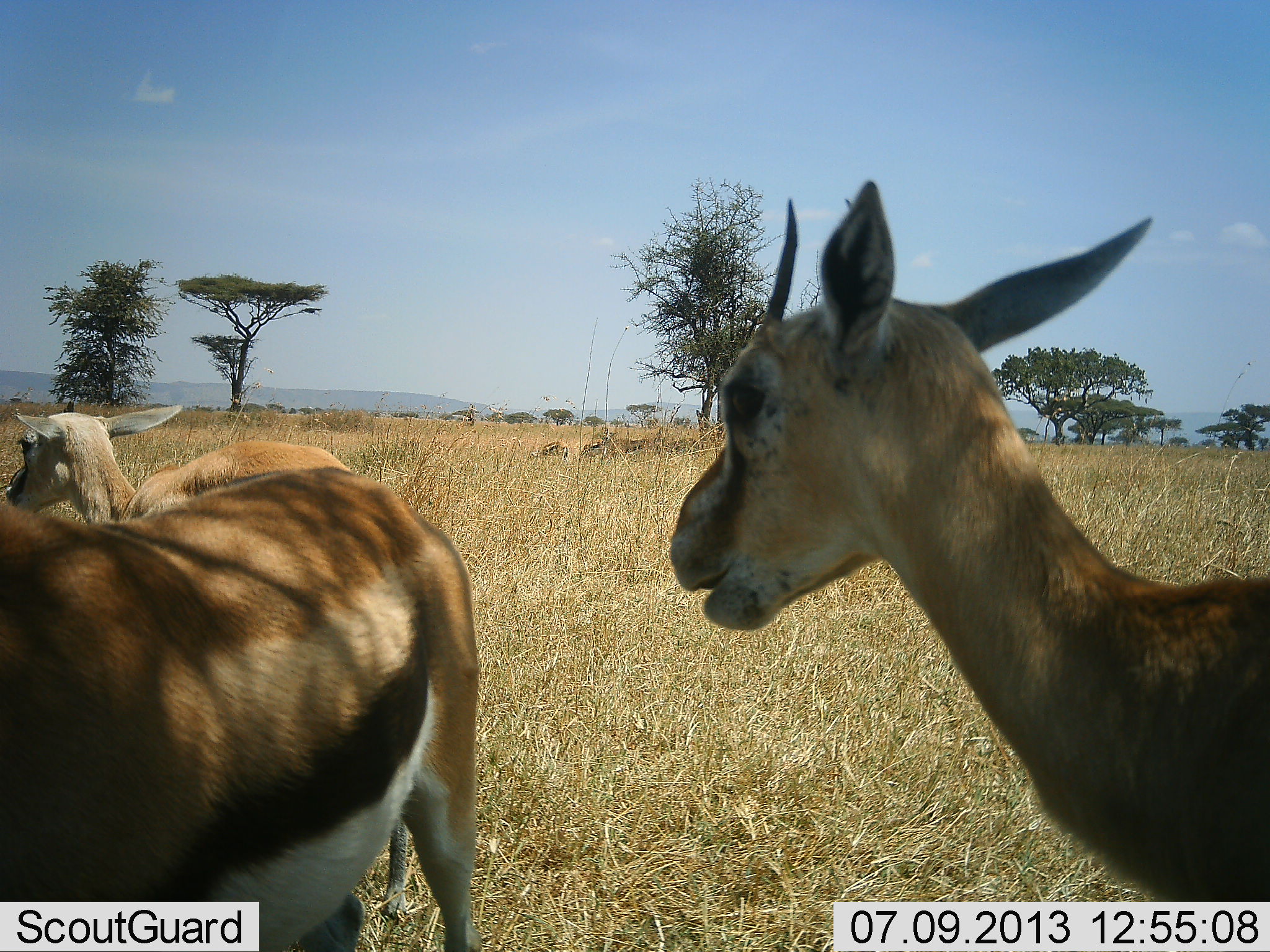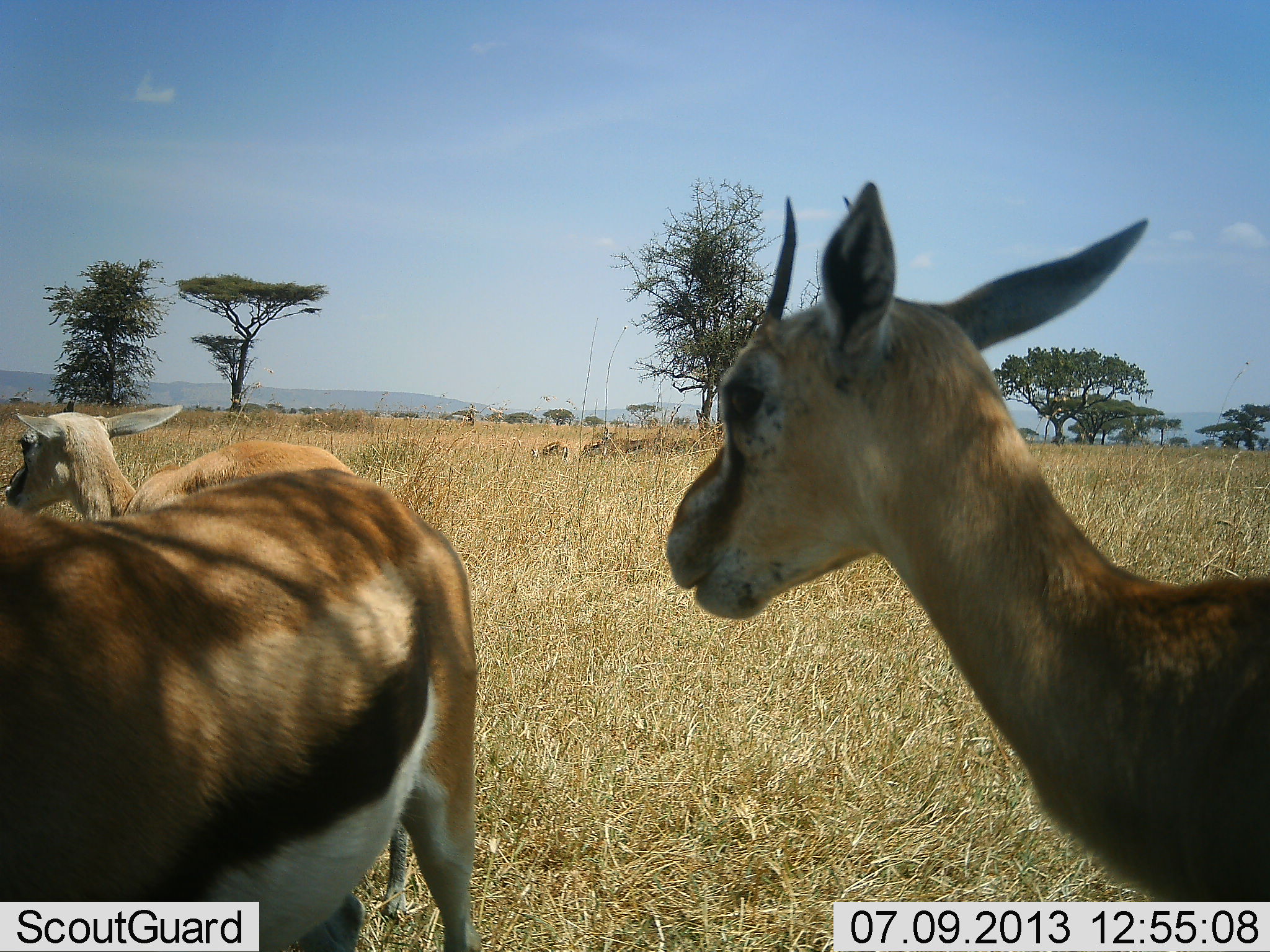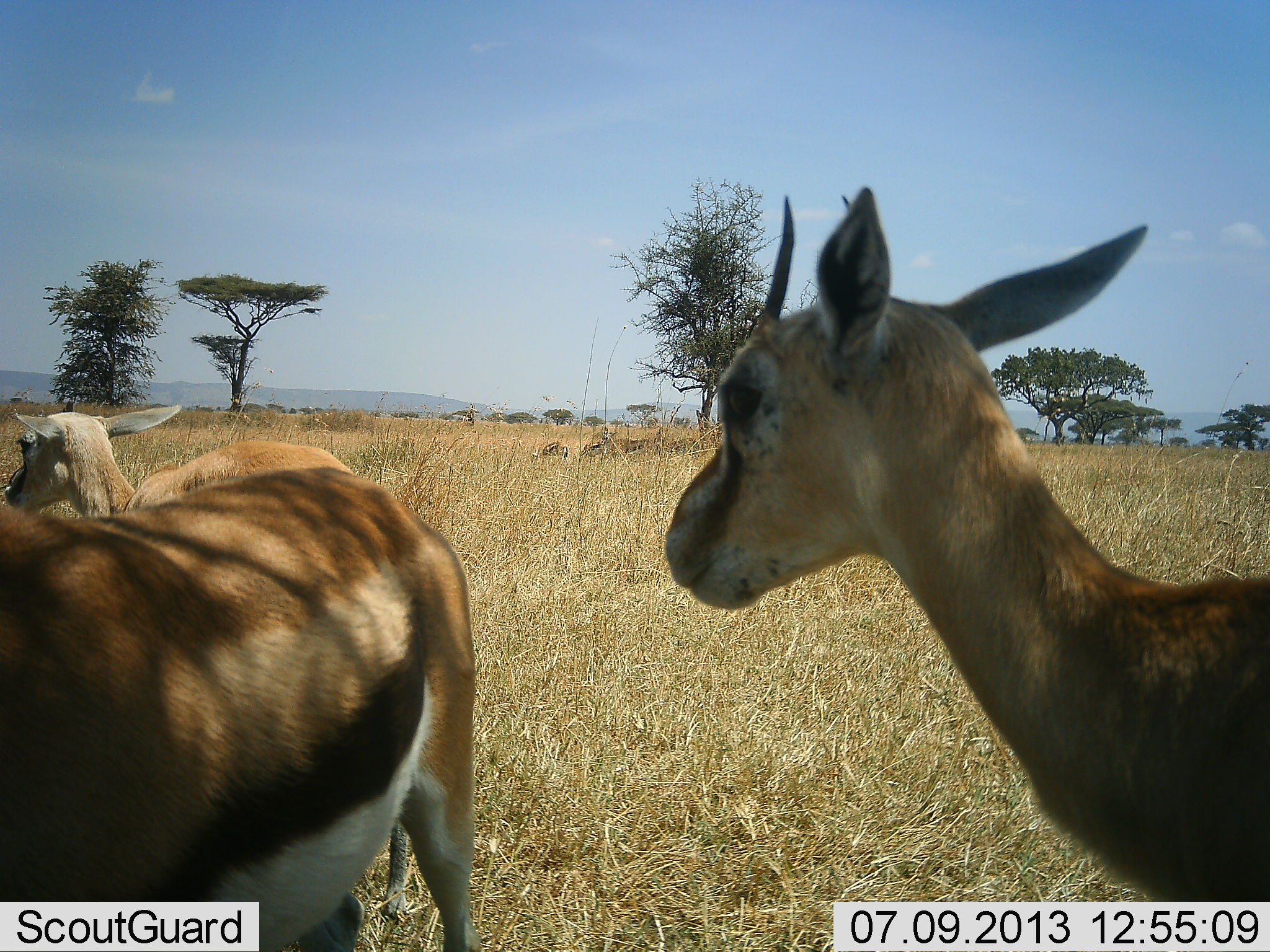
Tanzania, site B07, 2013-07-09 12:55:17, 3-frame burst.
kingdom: Animalia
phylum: Chordata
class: Mammalia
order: Artiodactyla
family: Bovidae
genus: Eudorcas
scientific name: Eudorcas thomsonii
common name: thomson's gazelle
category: gazellethomsons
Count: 3.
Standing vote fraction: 100%.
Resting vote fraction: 0%.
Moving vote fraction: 0%.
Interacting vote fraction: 0%.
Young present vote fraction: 30%.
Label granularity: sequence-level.